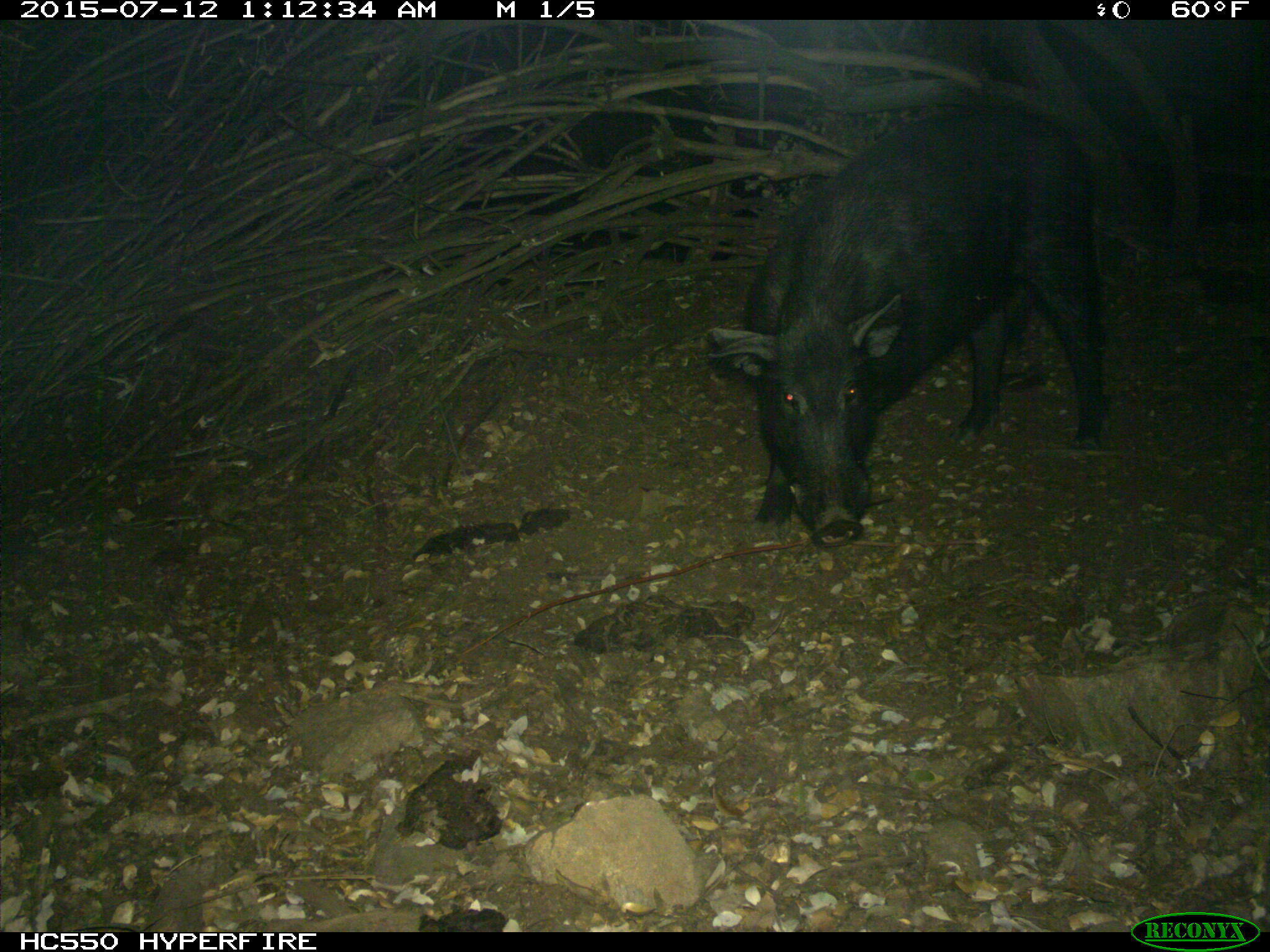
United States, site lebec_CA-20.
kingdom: Animalia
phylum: Chordata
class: Mammalia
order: Artiodactyla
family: Suidae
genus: Sus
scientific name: Sus scrofa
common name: wild boar